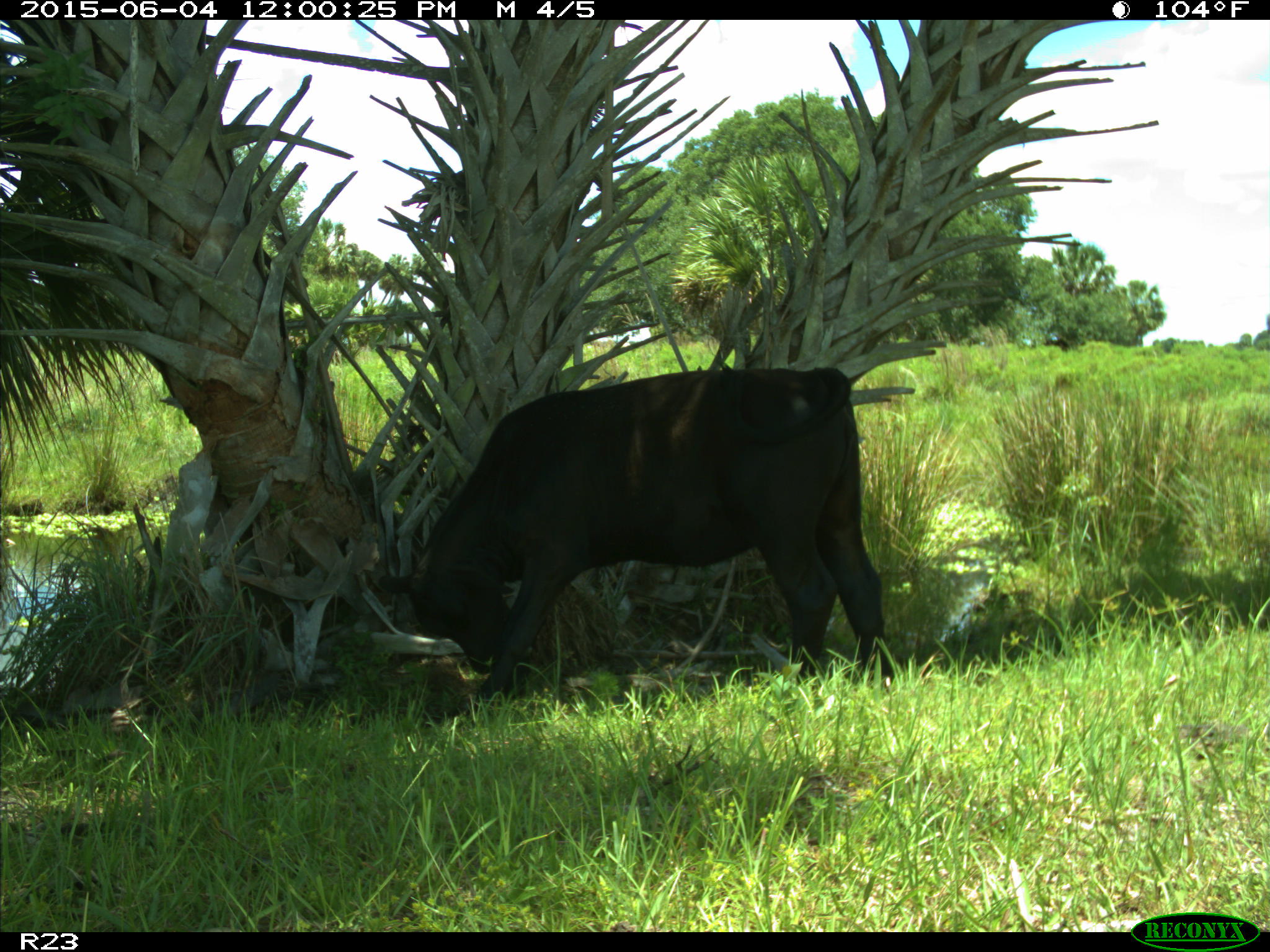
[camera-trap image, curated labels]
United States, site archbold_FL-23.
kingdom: Animalia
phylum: Chordata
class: Mammalia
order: Artiodactyla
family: Bovidae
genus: Bos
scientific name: Bos taurus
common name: domestic cow